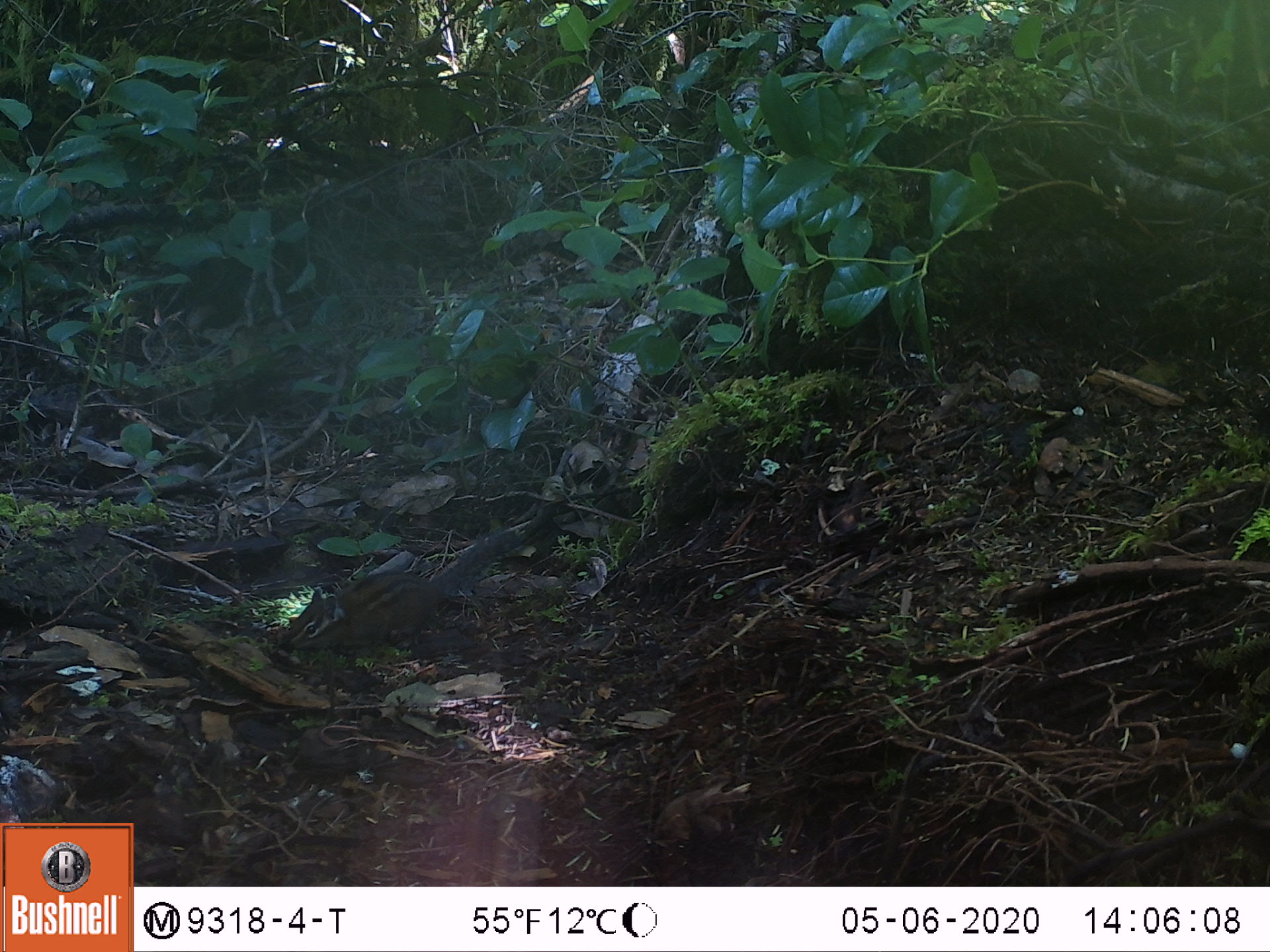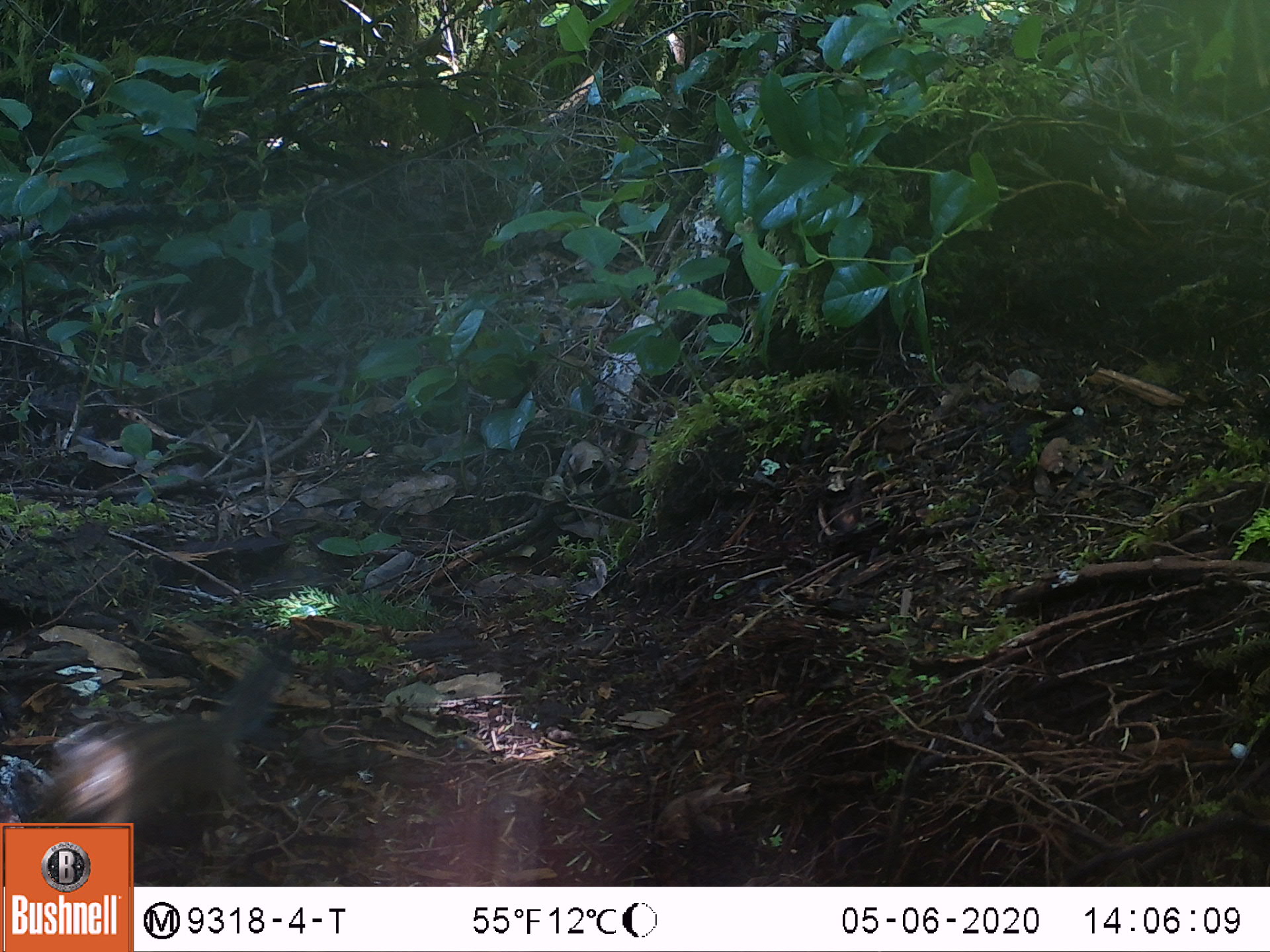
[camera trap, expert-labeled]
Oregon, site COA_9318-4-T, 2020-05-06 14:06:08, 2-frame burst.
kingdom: Animalia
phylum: Chordata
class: Mammalia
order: Rodentia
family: Sciuridae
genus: Neotamias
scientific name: Neotamias townsendii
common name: townsend's chipmunk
Townsend's chipmunk (Neotamias townsendii).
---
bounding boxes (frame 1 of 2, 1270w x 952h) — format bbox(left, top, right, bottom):
townsend's chipmunk: bbox(276, 521, 524, 655)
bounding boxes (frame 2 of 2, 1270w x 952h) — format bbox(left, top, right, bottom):
townsend's chipmunk: bbox(35, 649, 292, 817)